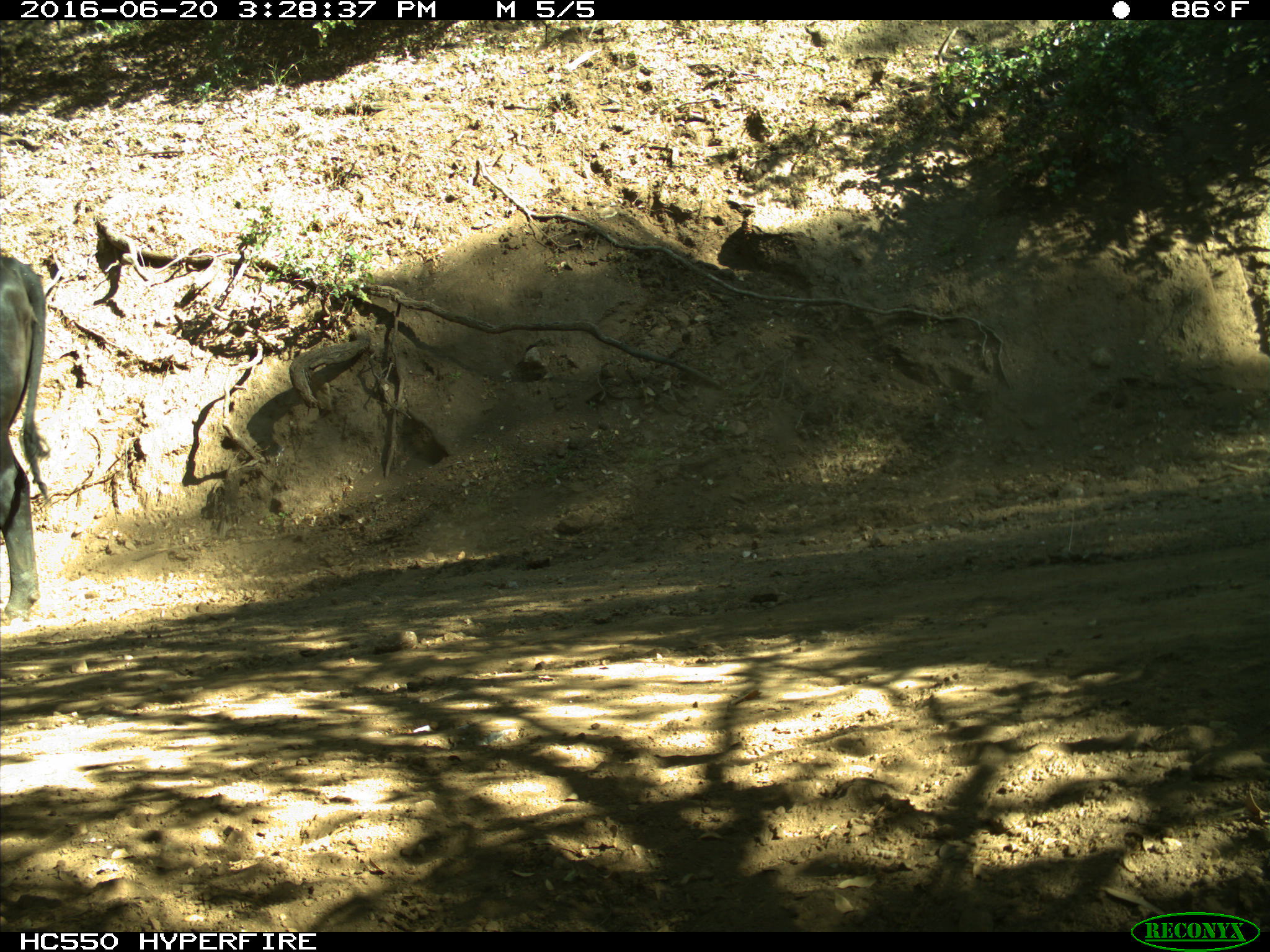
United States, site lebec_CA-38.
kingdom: Animalia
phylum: Chordata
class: Mammalia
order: Artiodactyla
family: Bovidae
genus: Bos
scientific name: Bos taurus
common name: domestic cow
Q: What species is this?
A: Bos taurus (domestic cow).